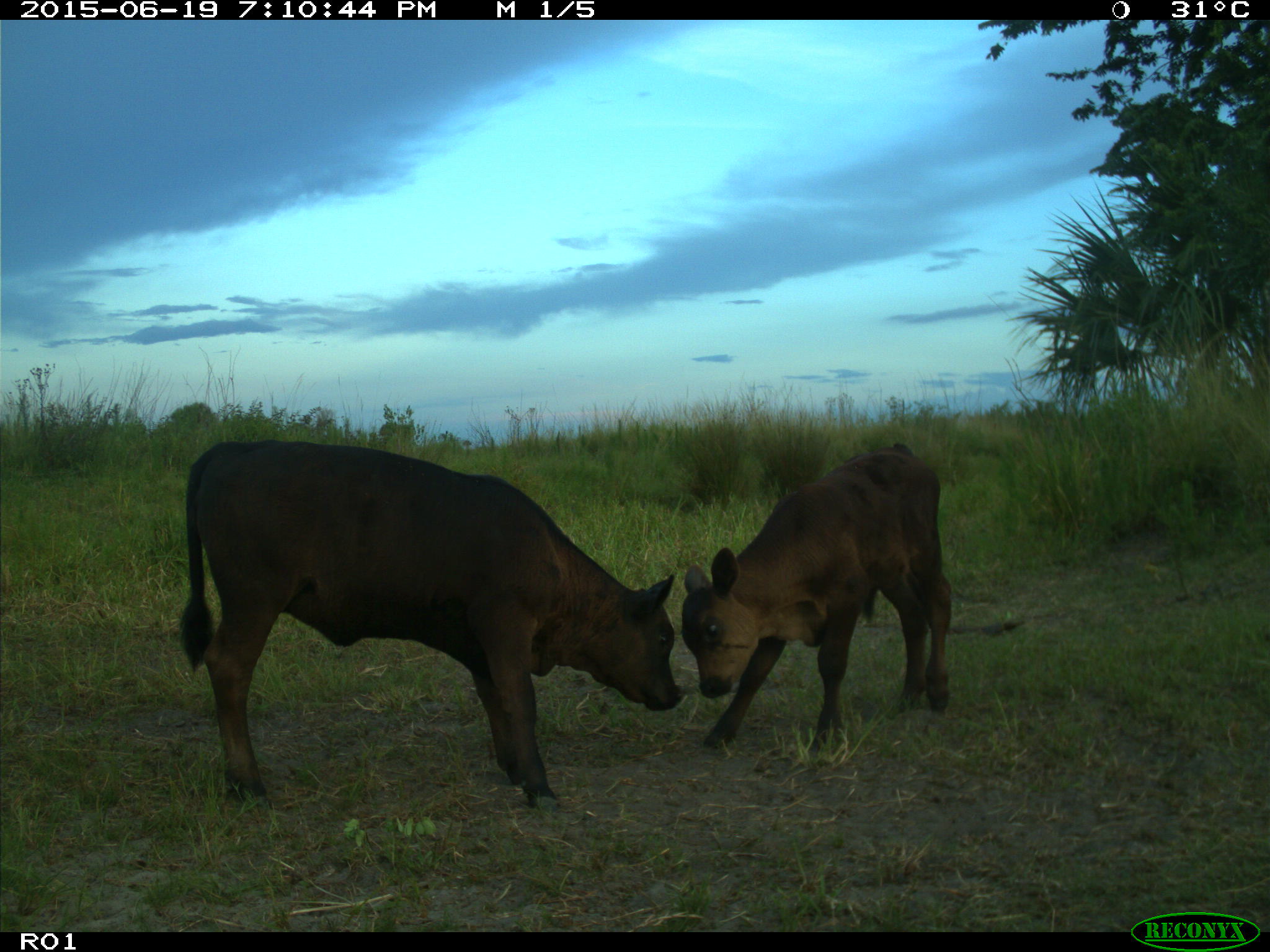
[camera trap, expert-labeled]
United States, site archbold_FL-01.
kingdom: Animalia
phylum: Chordata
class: Mammalia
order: Artiodactyla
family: Bovidae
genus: Bos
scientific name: Bos taurus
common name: domestic cow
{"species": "Bos taurus (domestic cow)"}